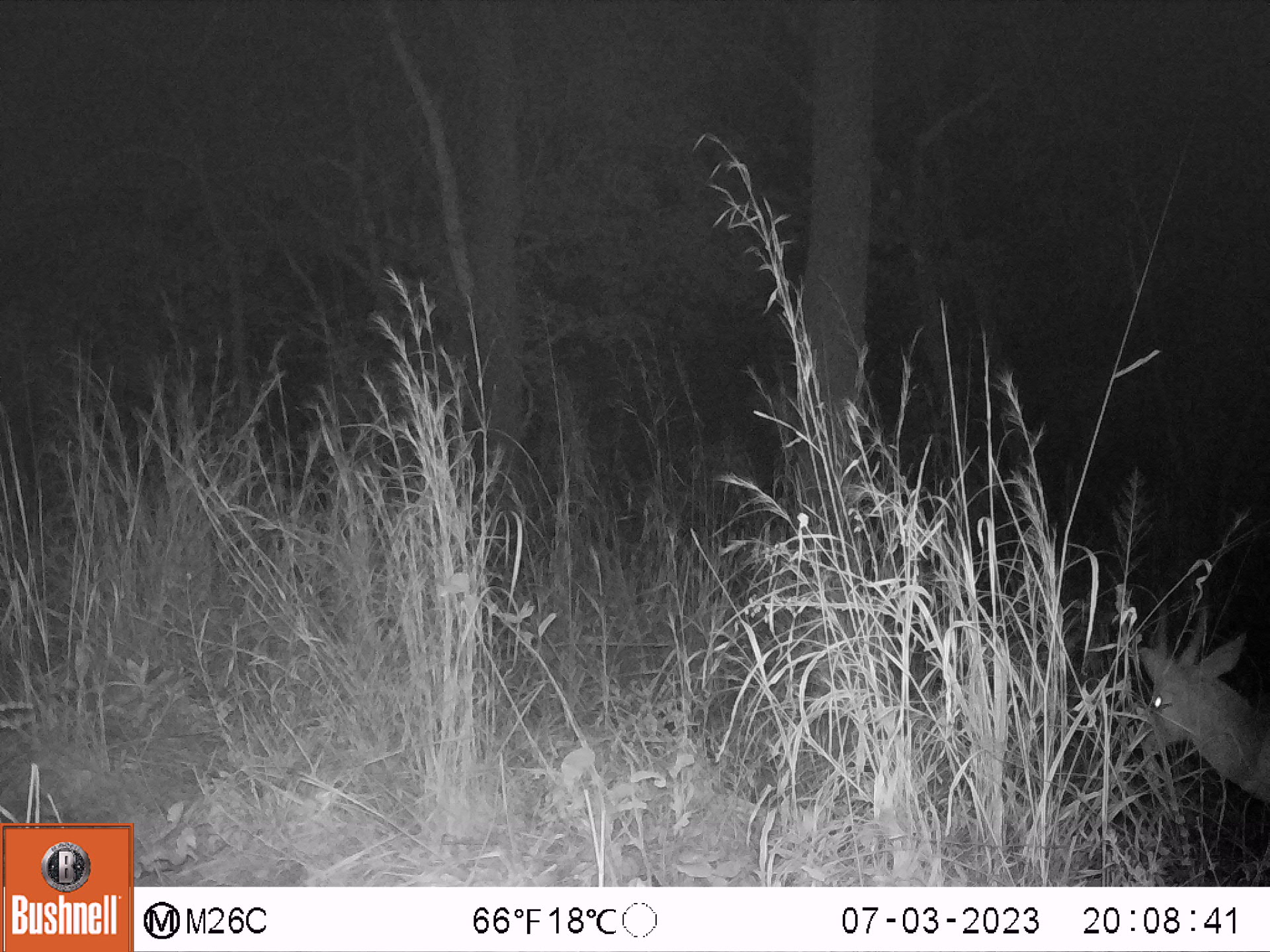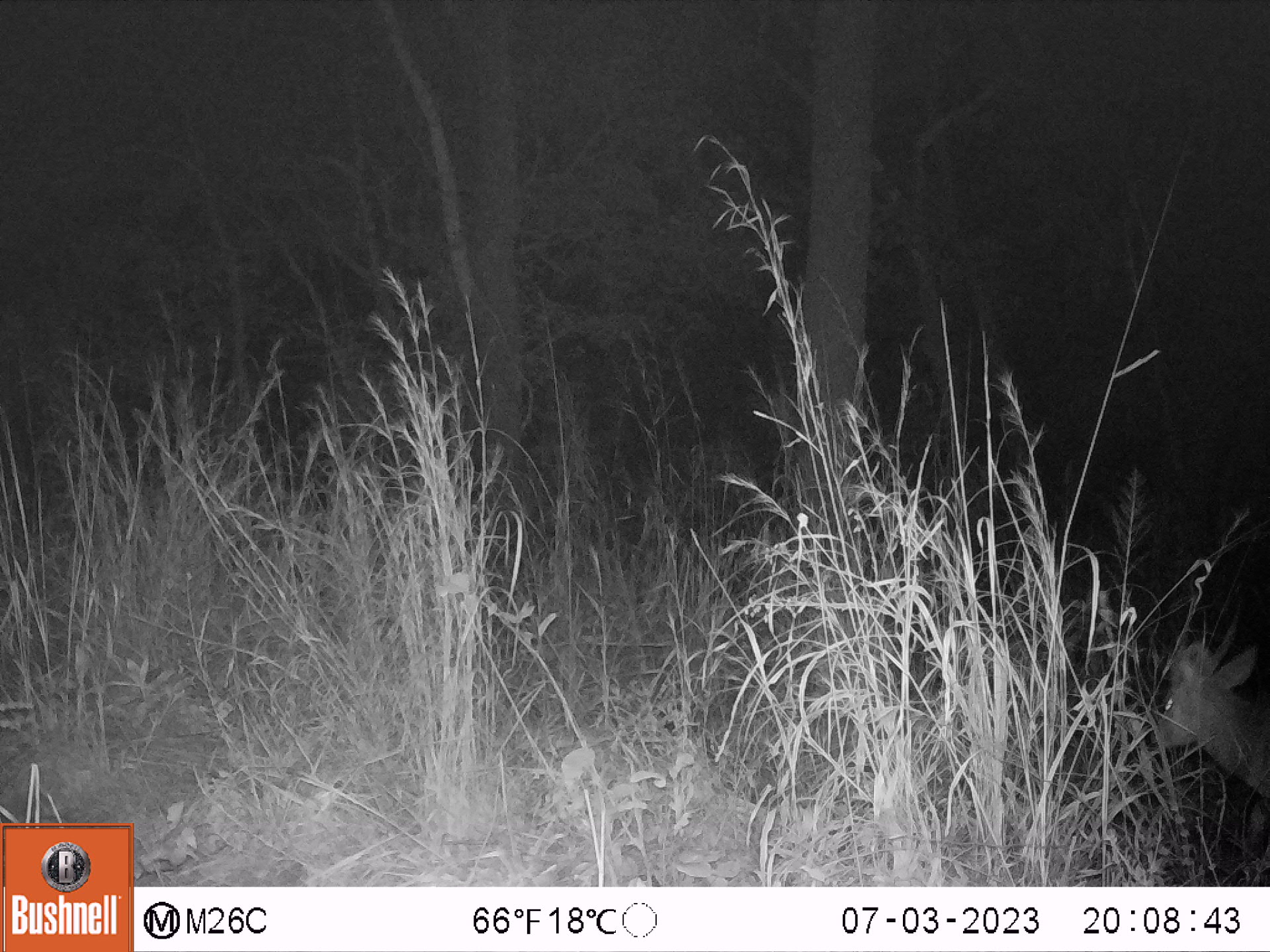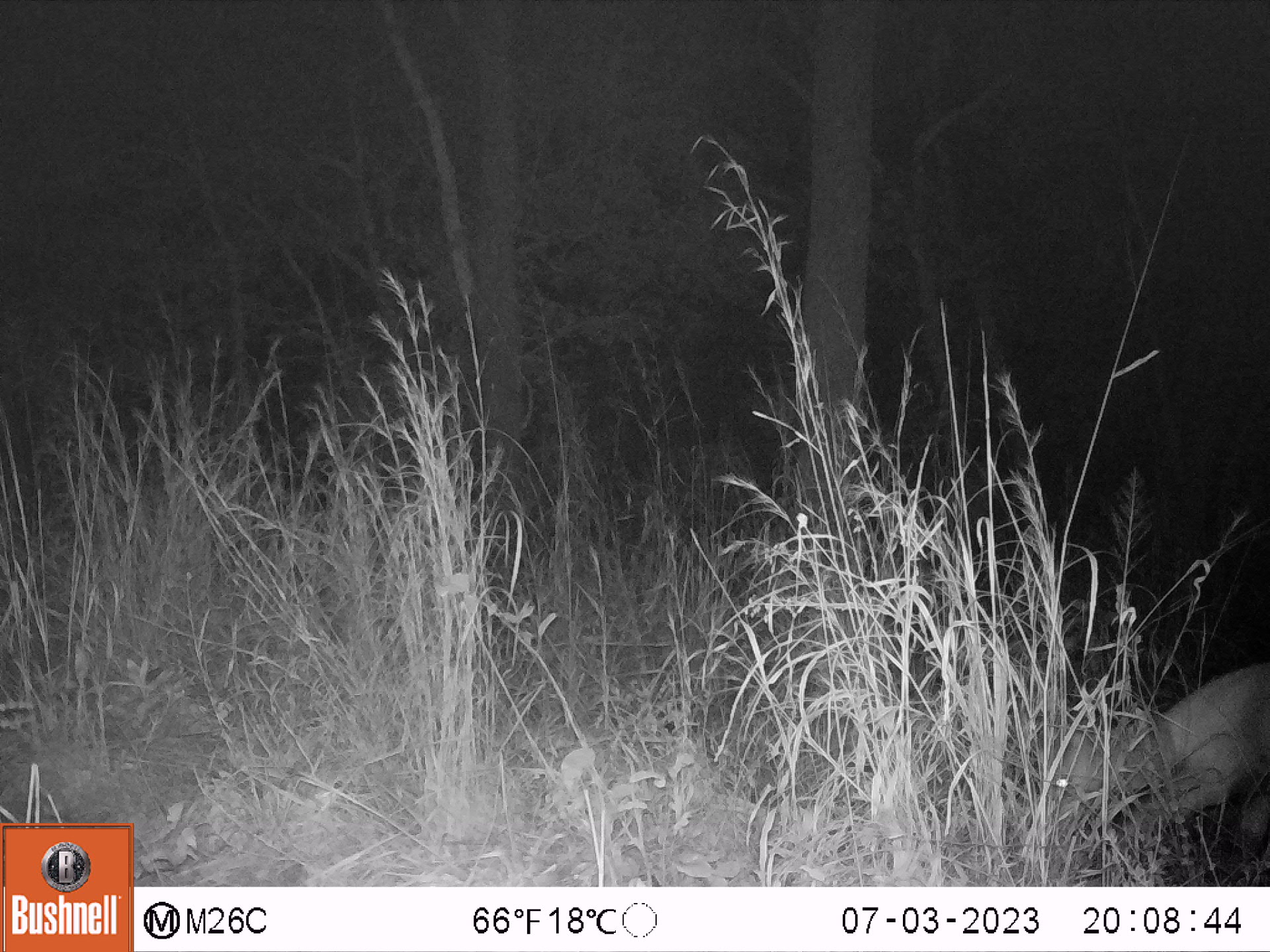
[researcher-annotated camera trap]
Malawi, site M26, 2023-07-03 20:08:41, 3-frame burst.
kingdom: Animalia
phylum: Chordata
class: Mammalia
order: Artiodactyla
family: Bovidae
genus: Tragelaphus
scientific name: Tragelaphus sylvaticus sylvaticus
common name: cape bushbuck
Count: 1.